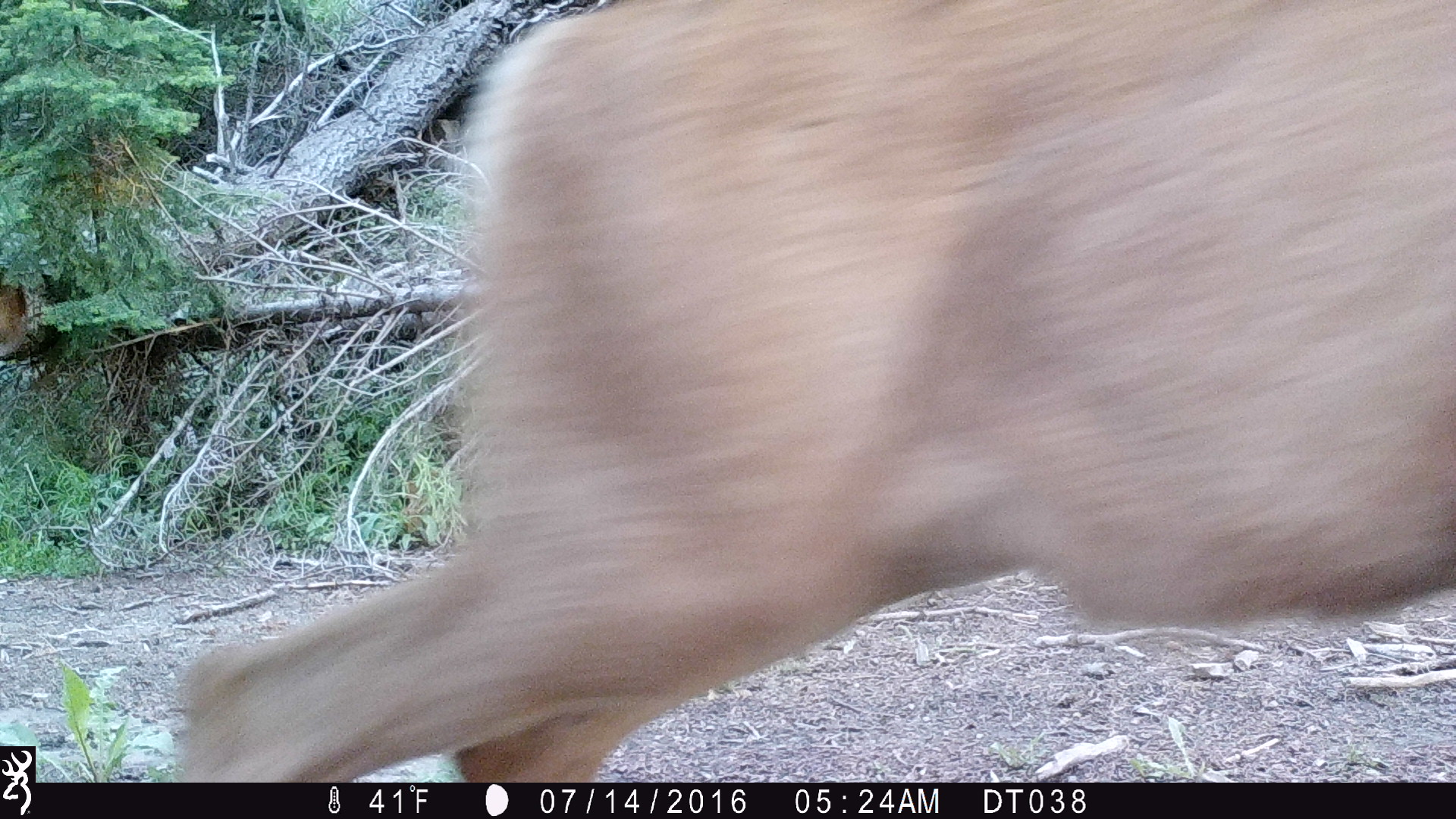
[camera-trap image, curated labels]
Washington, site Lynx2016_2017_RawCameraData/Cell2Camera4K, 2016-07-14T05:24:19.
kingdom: Animalia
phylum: Chordata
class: Mammalia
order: Artiodactyla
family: Cervidae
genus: Odocoileus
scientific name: Odocoileus hemionus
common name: mule deer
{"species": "Odocoileus hemionus (mule deer)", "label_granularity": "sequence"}